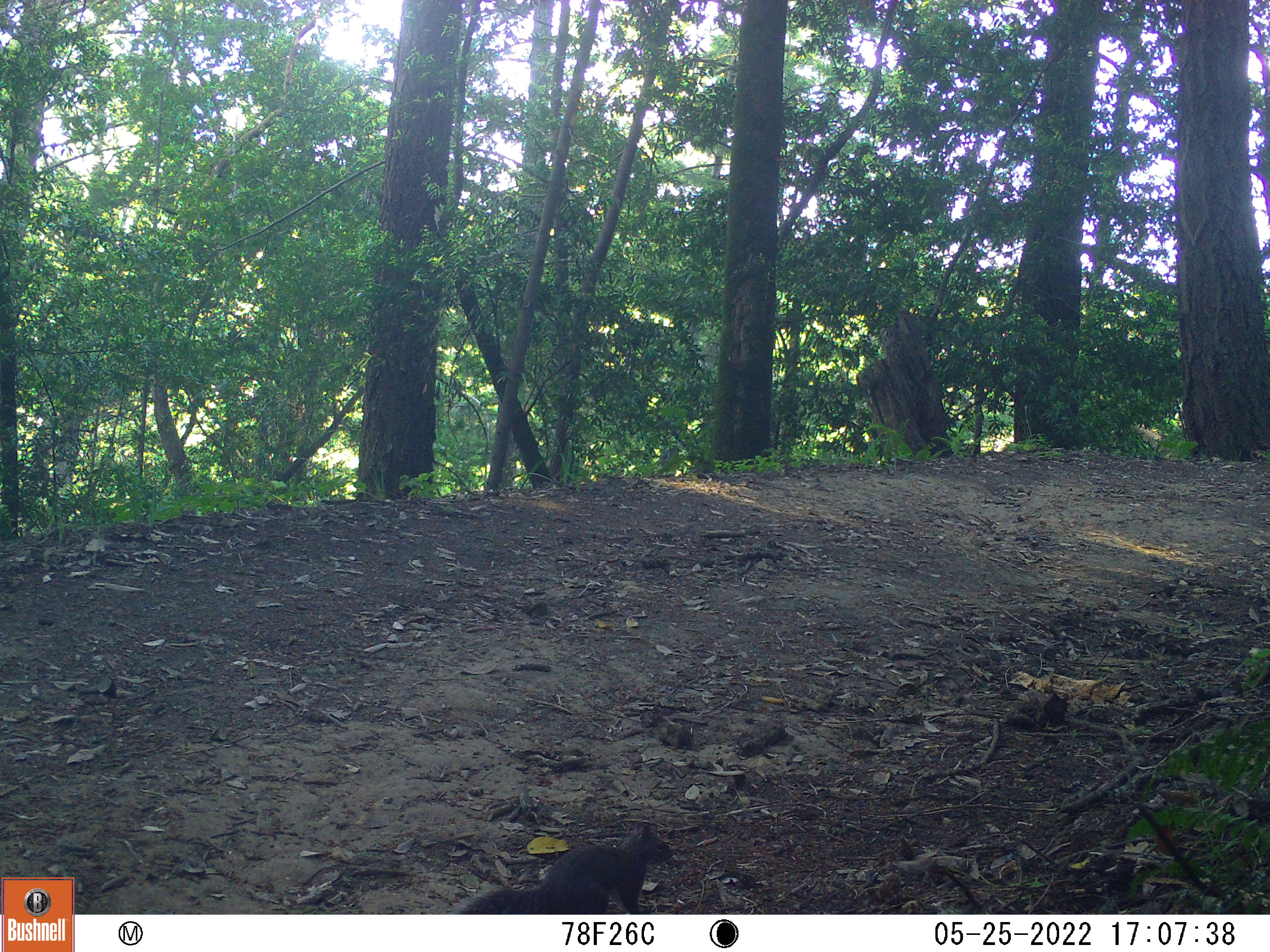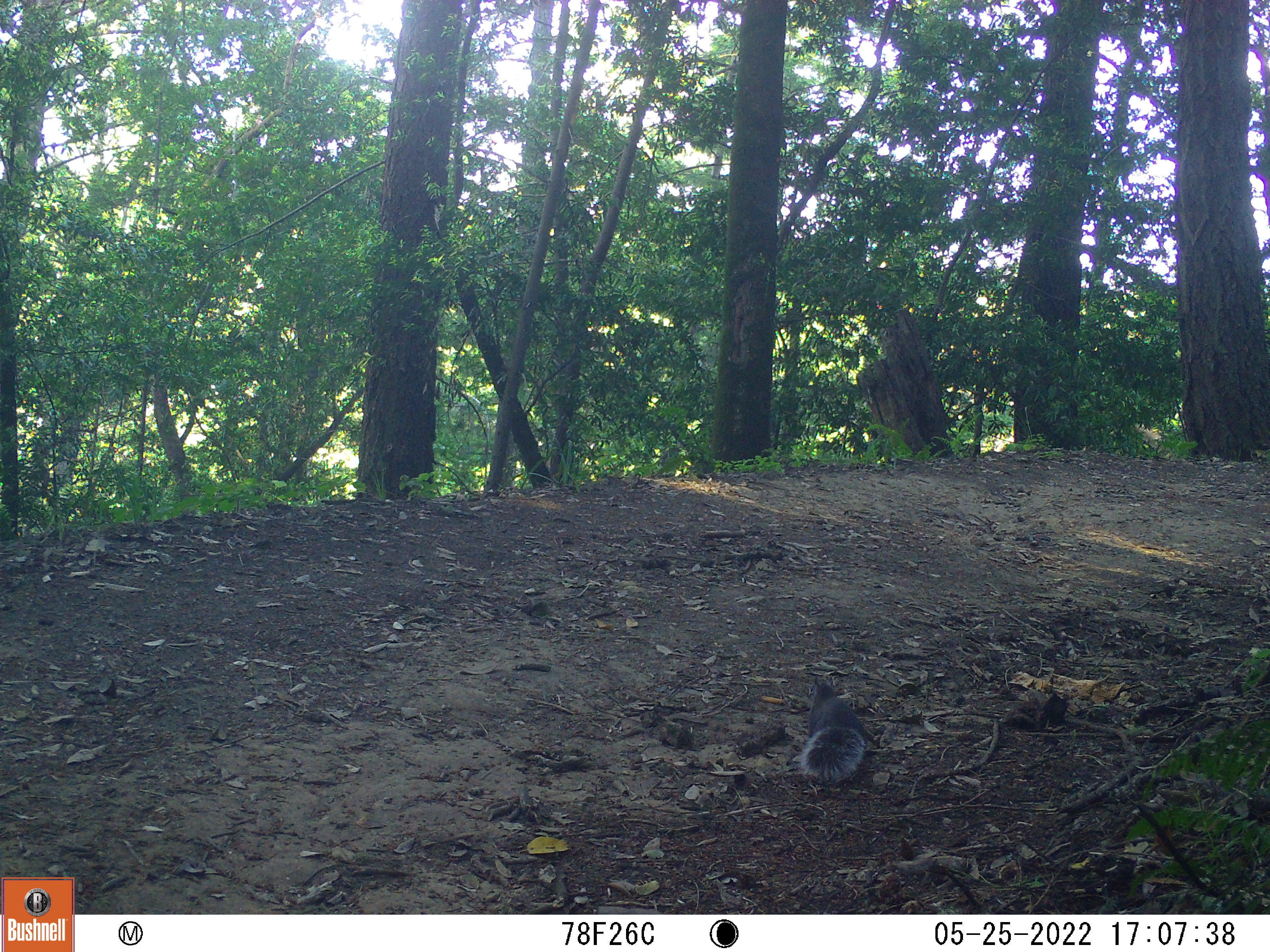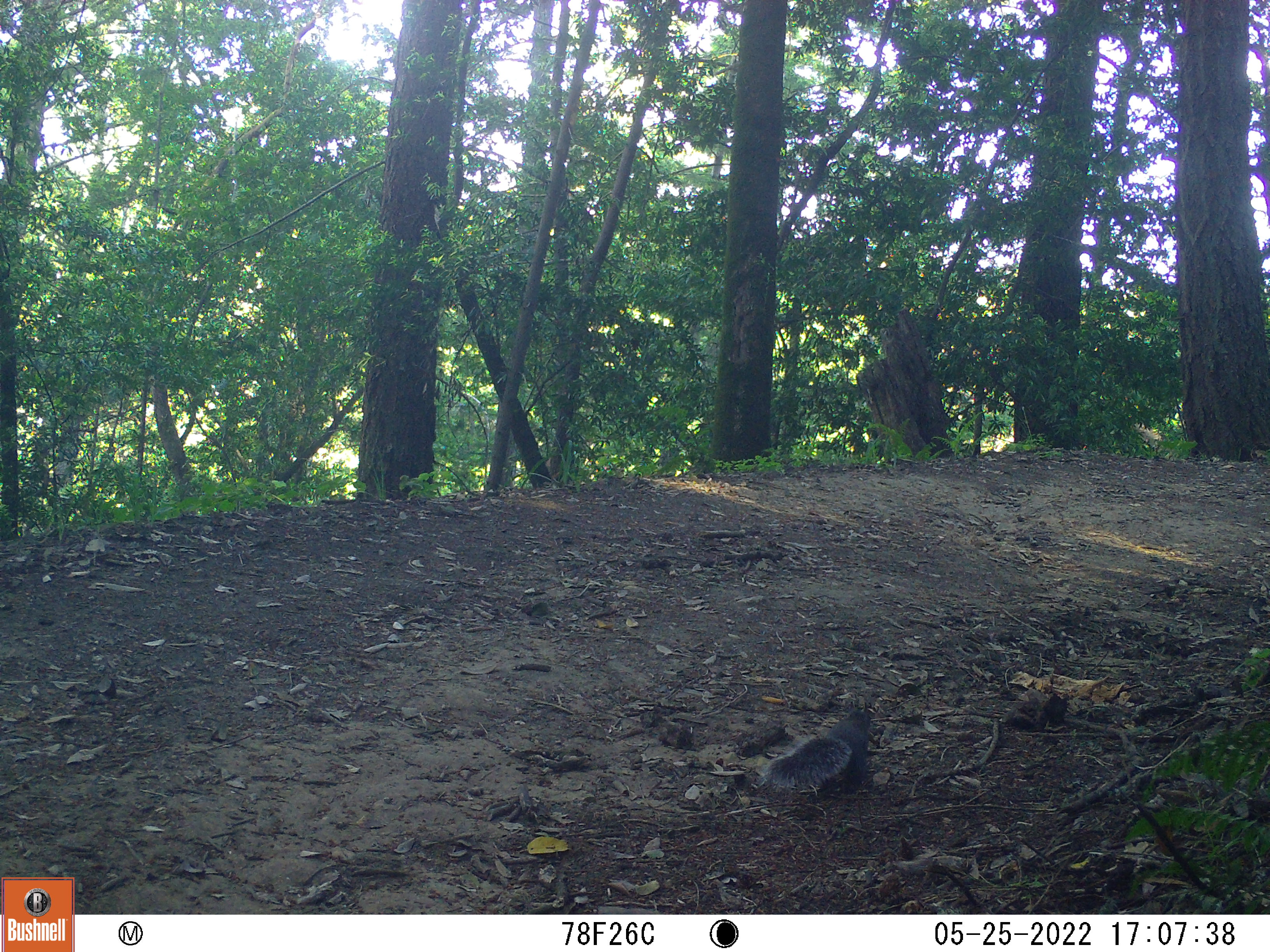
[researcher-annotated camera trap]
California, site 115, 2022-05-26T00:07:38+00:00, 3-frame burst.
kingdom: Animalia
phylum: Chordata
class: Mammalia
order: Rodentia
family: Sciuridae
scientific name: Sciuridae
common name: squirrel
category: unknown squirrel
Unknown squirrel (squirrel) (Sciuridae).